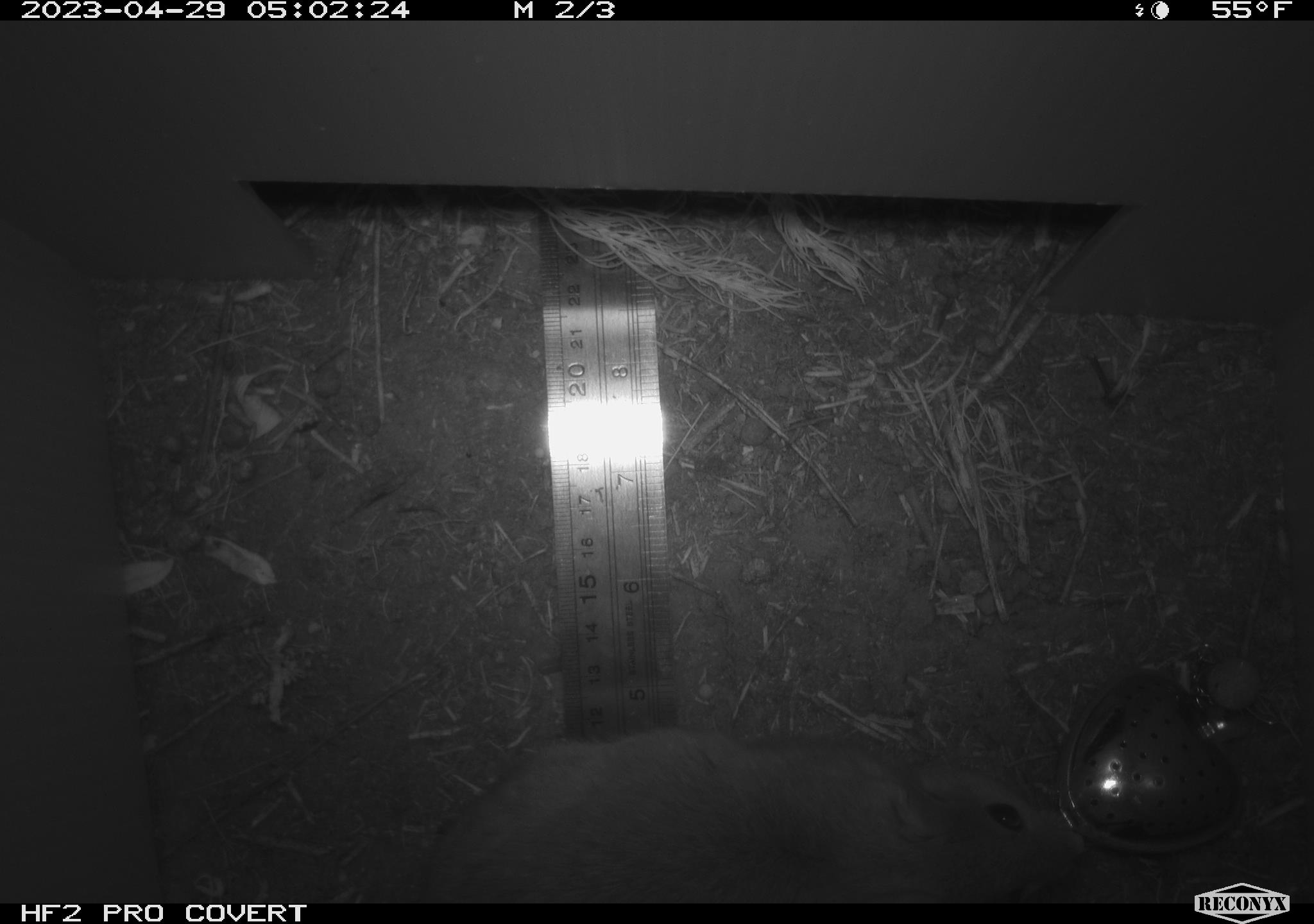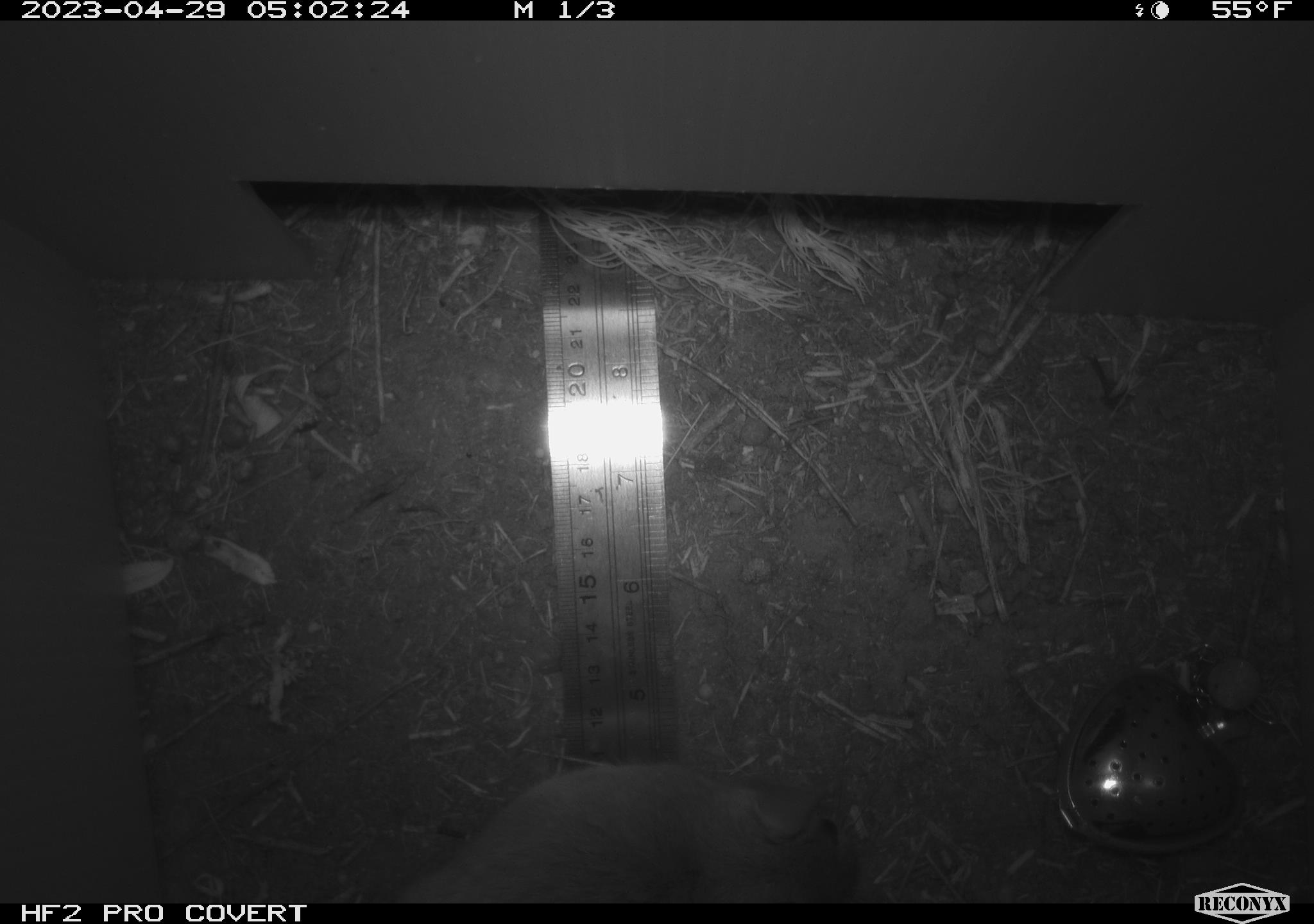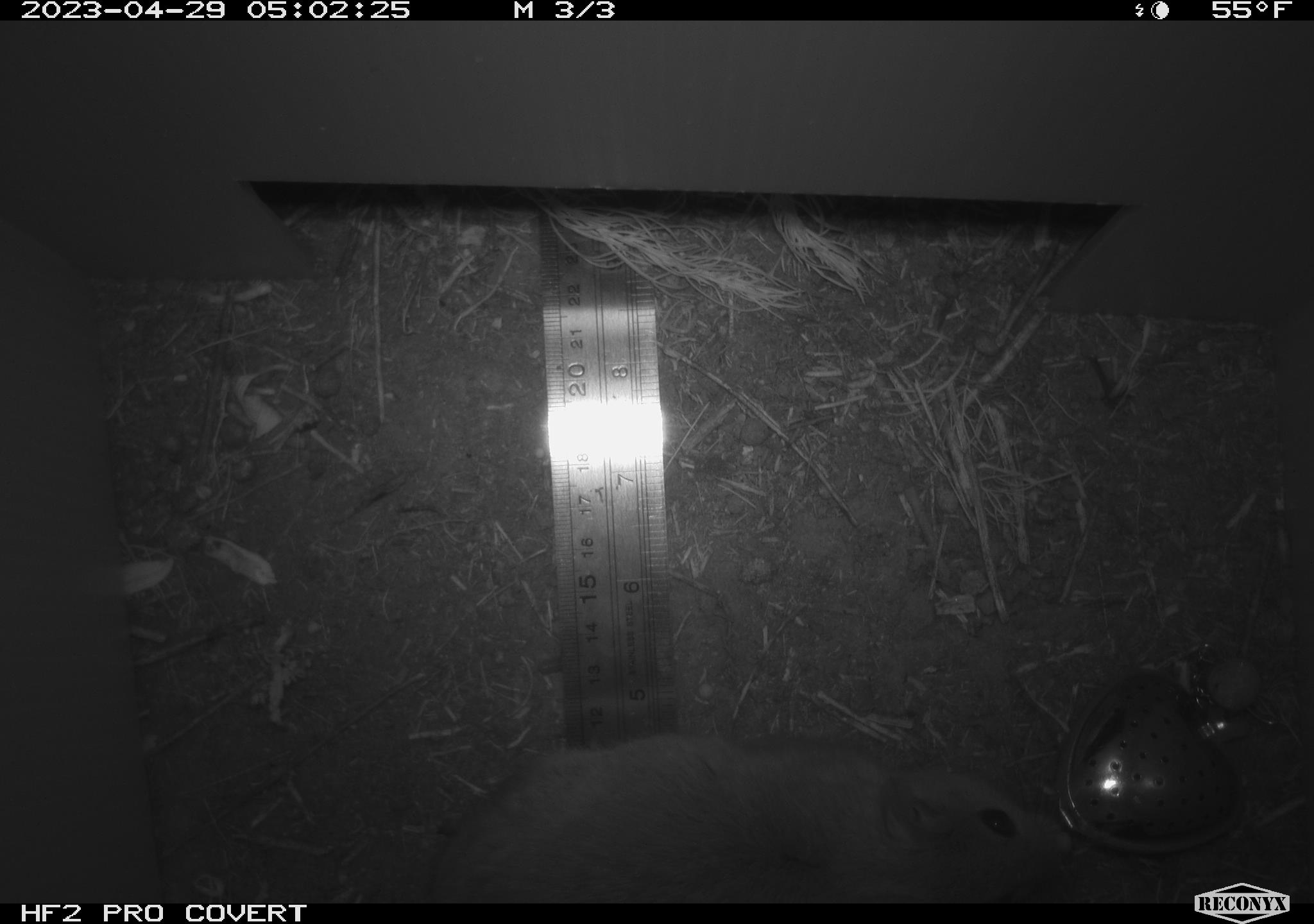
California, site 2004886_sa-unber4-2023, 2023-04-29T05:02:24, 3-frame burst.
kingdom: Animalia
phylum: Chordata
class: Mammalia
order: Rodentia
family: Cricetidae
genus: Neotoma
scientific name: Neotoma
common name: pack rat or woodrat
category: neotoma species